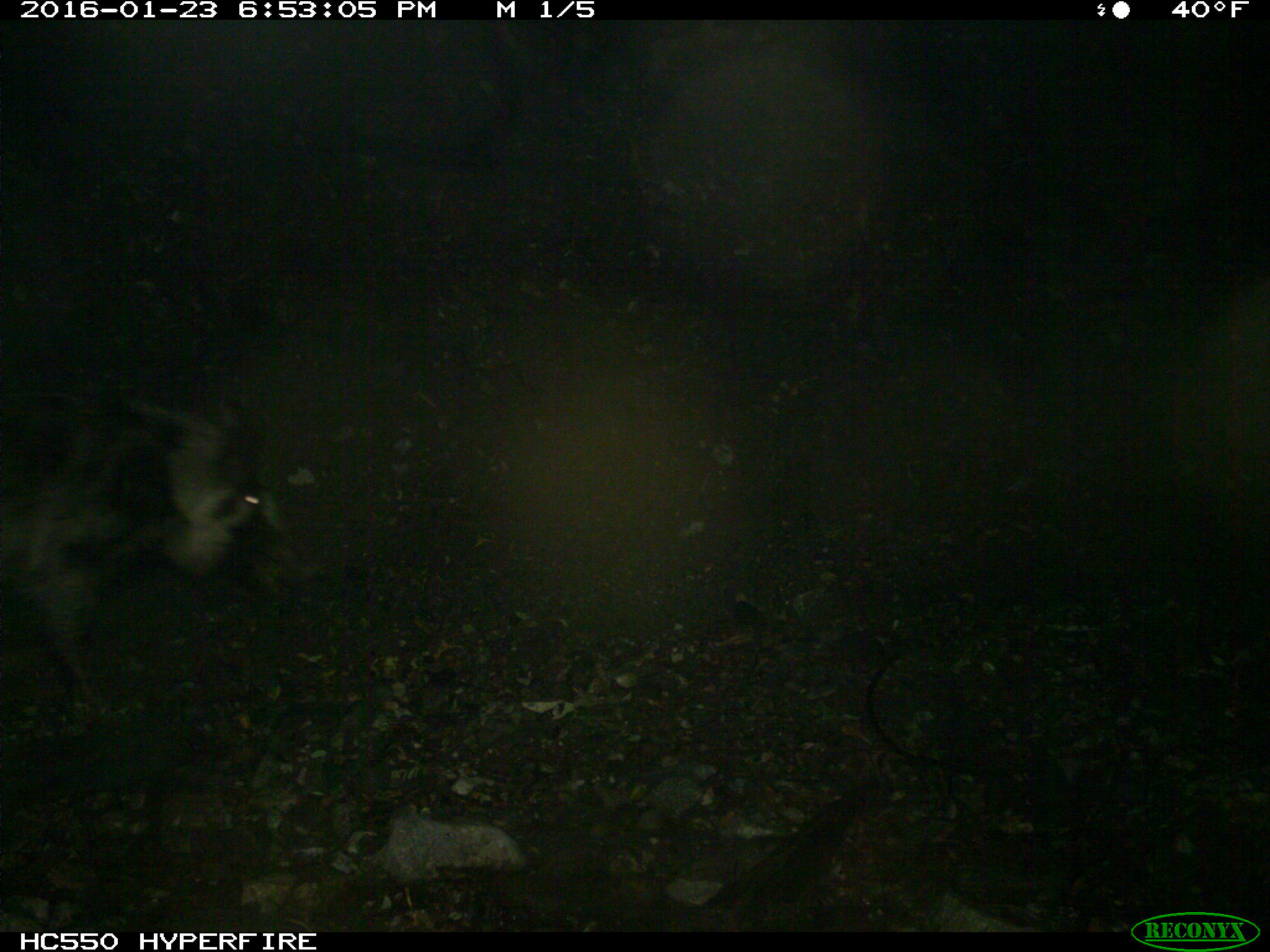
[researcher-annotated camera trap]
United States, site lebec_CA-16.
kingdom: Animalia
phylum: Chordata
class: Mammalia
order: Artiodactyla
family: Suidae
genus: Sus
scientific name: Sus scrofa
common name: wild boar